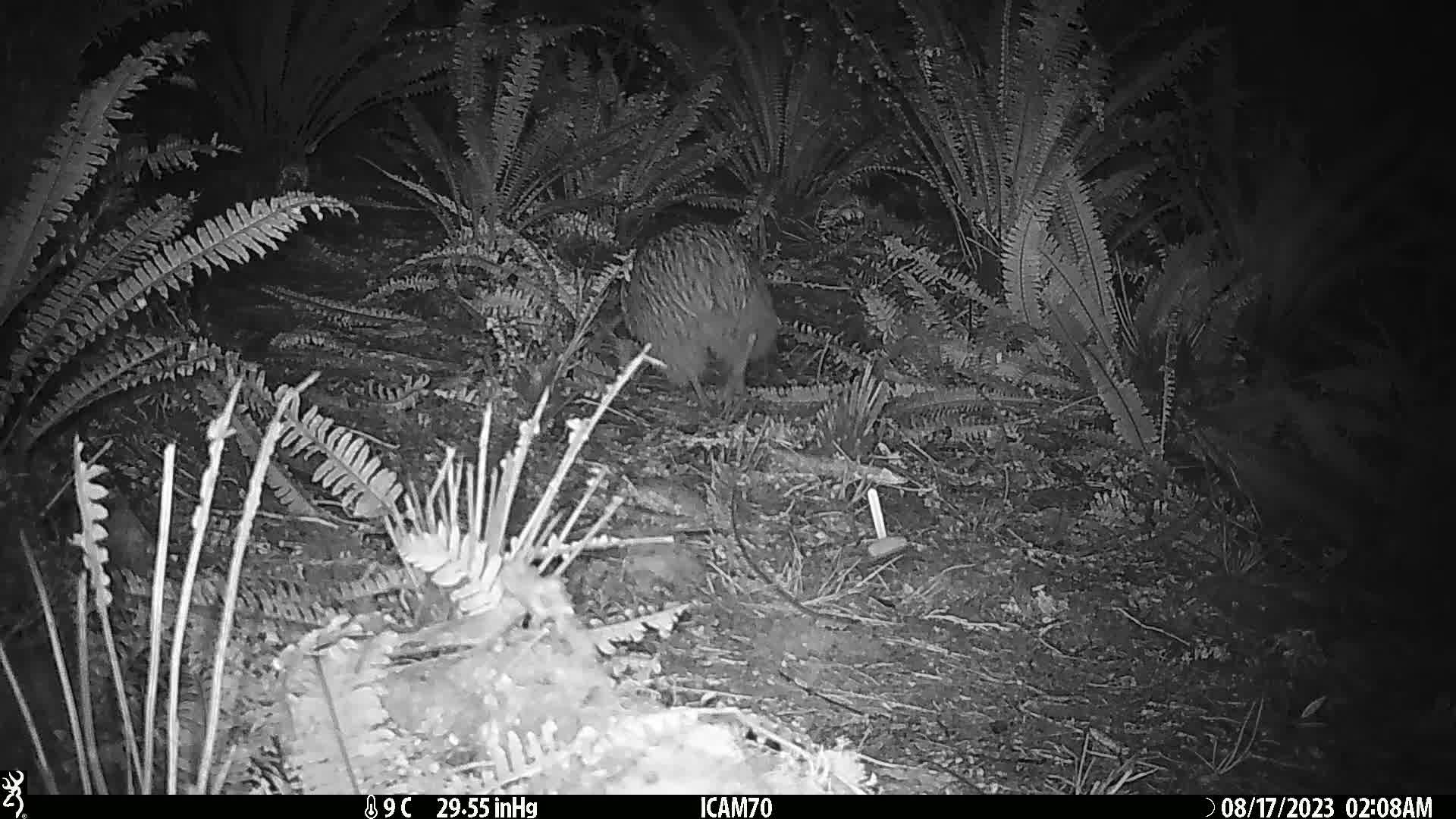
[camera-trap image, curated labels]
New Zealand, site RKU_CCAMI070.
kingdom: Animalia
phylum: Chordata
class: Aves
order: Apterygiformes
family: Apterygidae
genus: Apteryx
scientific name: Apteryx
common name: kiwi